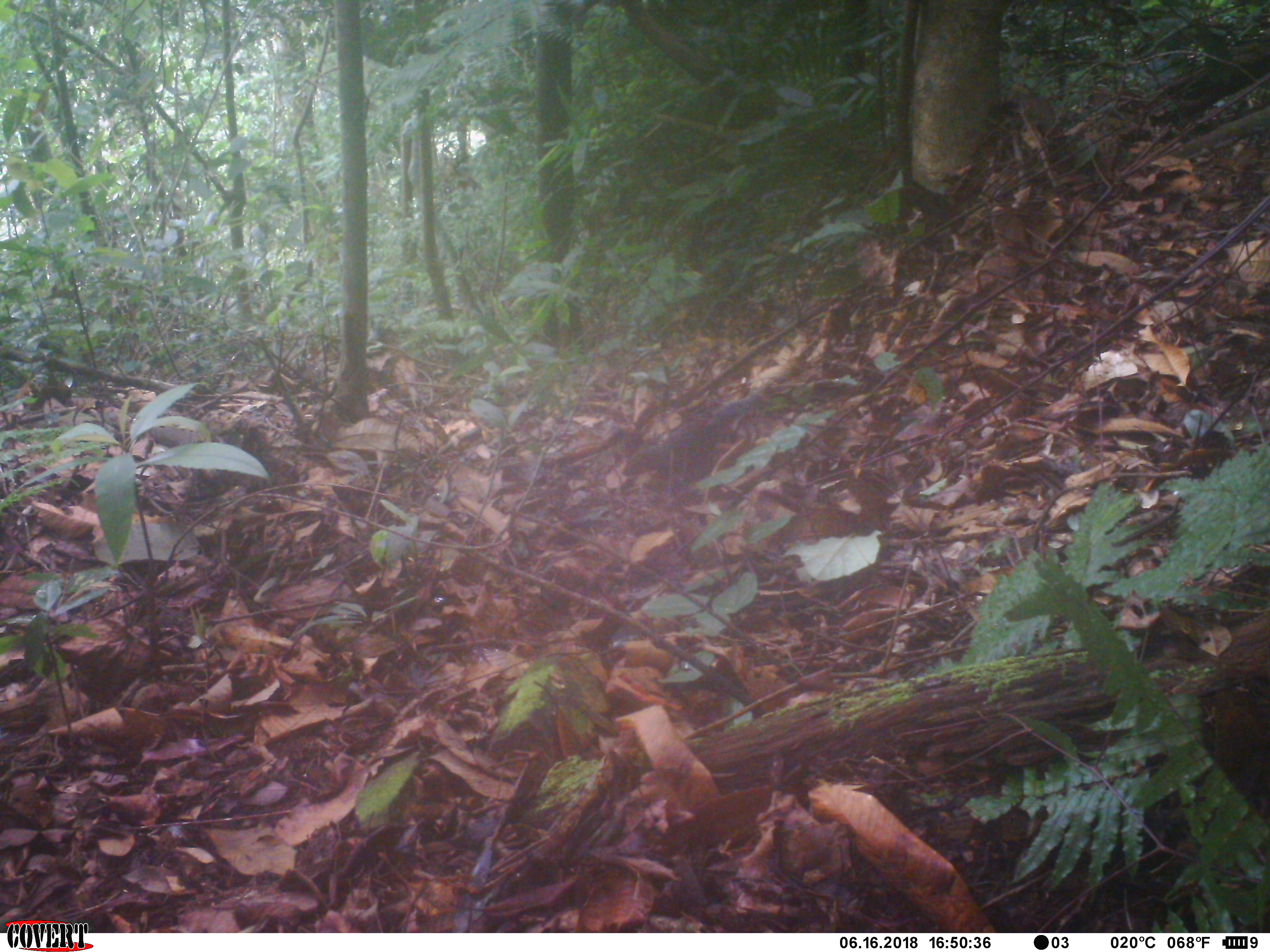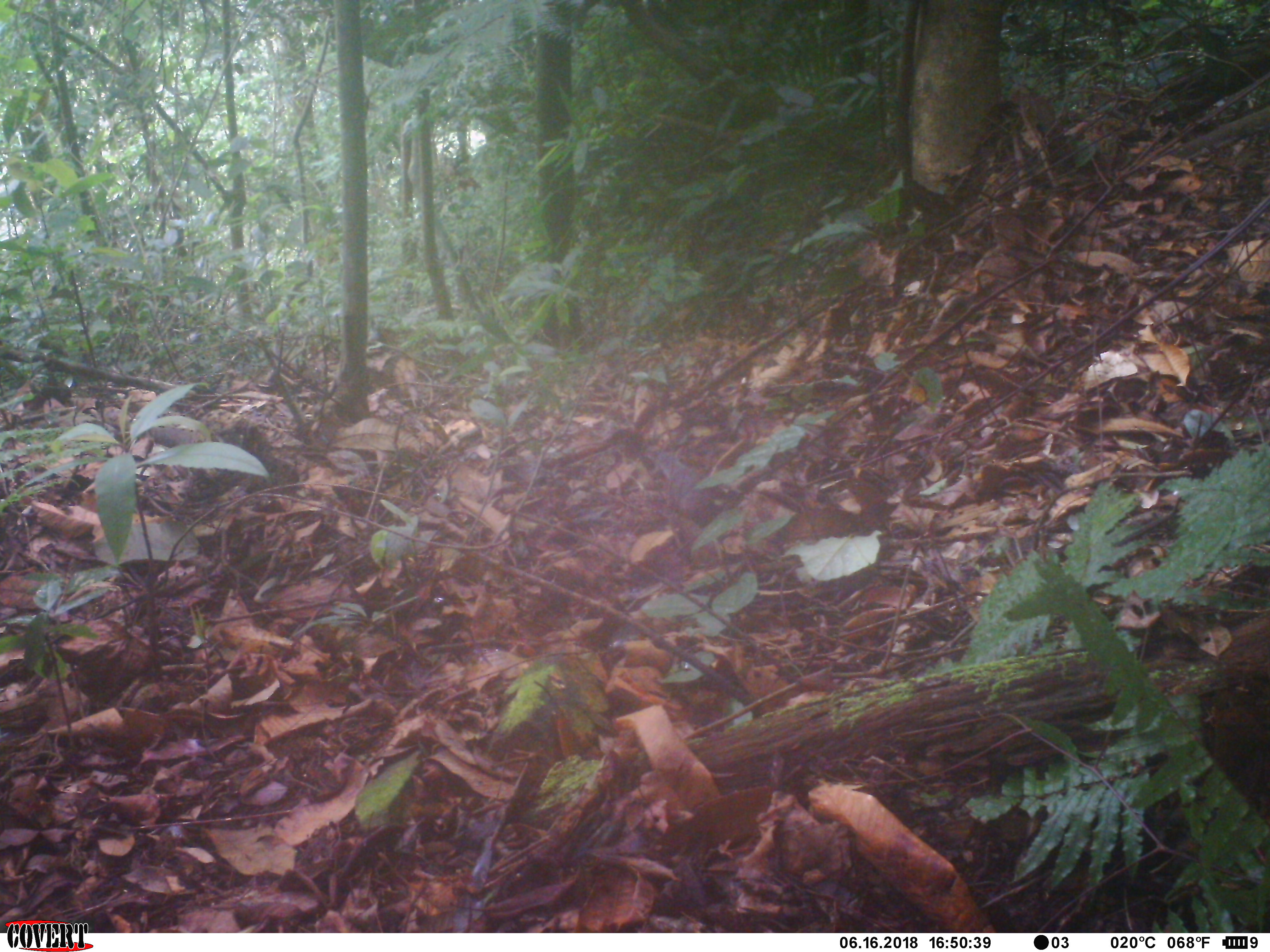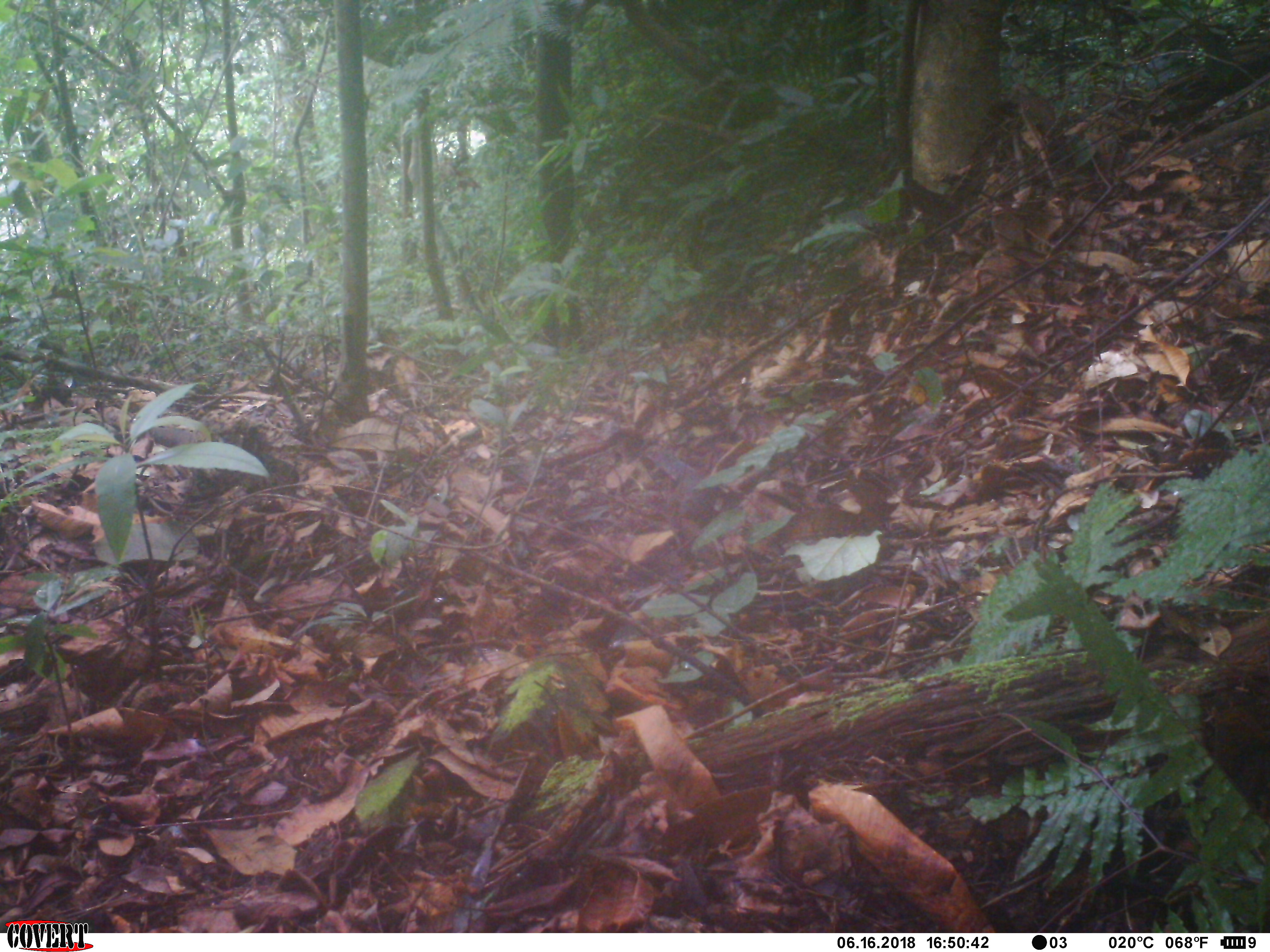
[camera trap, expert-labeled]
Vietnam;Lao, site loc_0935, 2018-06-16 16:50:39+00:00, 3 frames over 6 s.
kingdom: Animalia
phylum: Chordata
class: Mammalia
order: Rodentia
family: Sciuridae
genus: Dremomys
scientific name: Dremomys rufigenis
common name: red-cheeked squirrel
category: red cheeked squirrel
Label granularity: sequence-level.